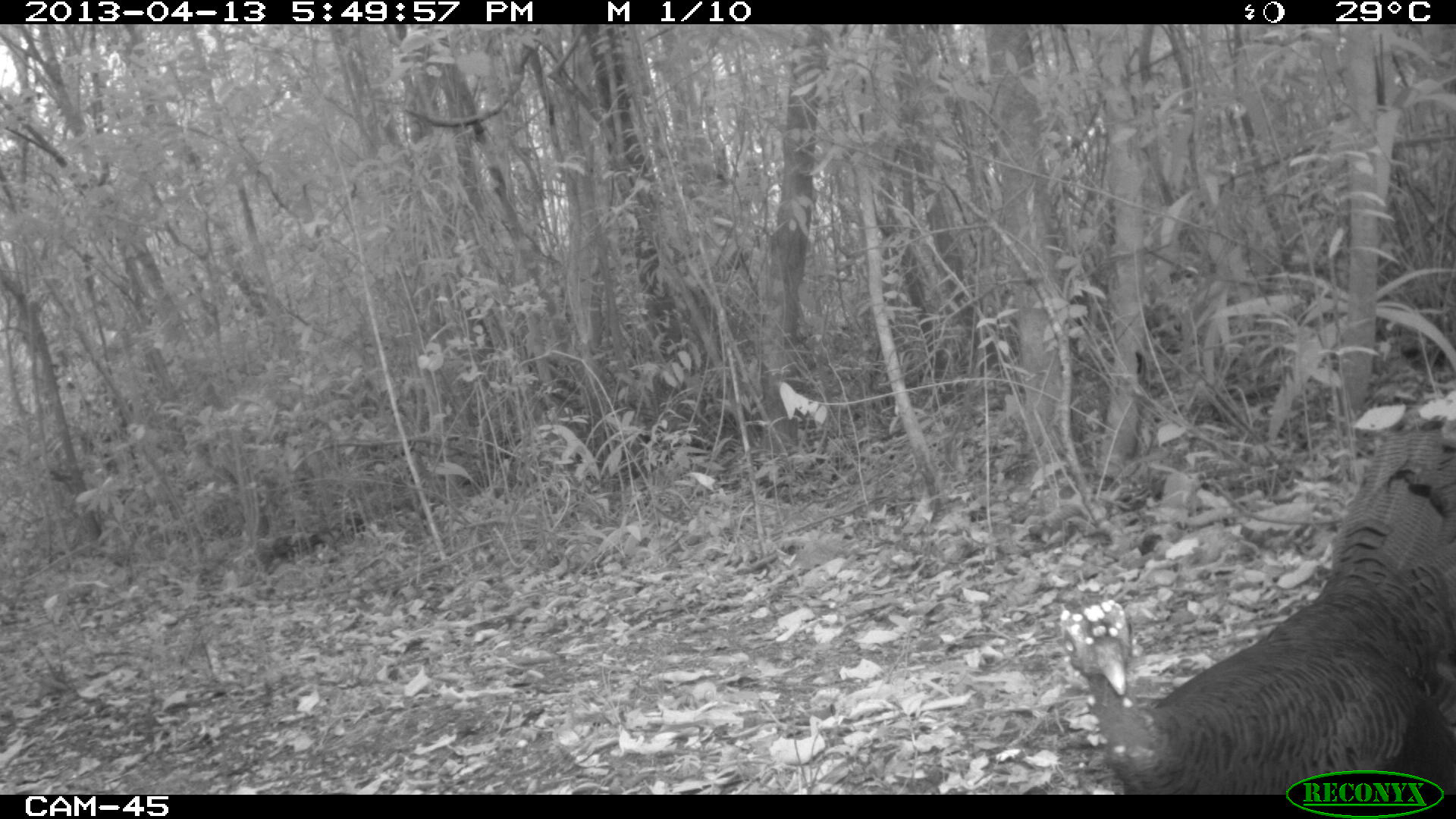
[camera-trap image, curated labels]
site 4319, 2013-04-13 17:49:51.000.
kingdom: Animalia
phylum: Chordata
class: Aves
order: Galliformes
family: Phasianidae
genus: Meleagris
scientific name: Meleagris ocellata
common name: ocellated turkey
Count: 3.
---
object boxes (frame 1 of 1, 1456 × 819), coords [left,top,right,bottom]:
meleagris ocellata: [1056,421,1455,793]